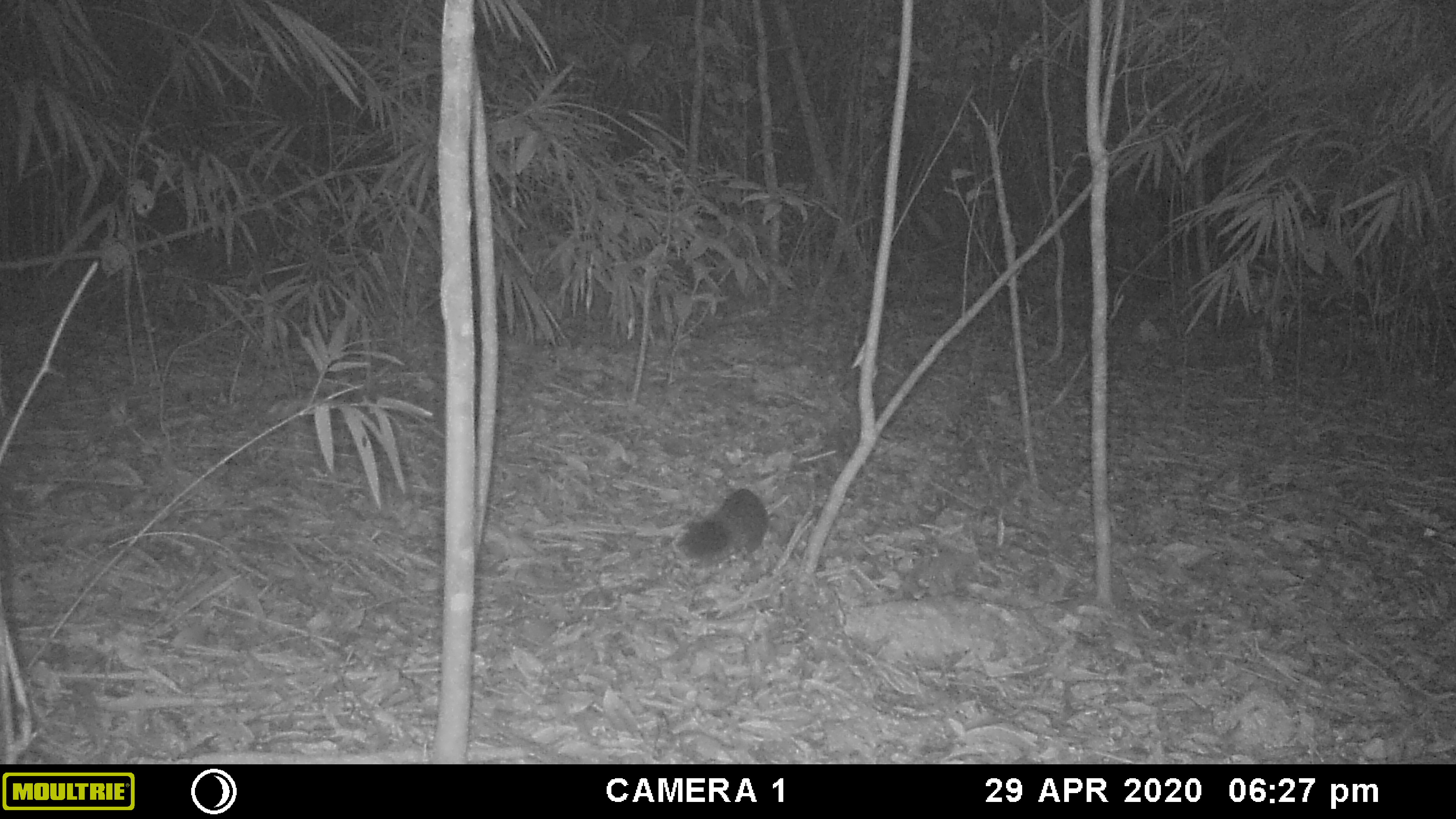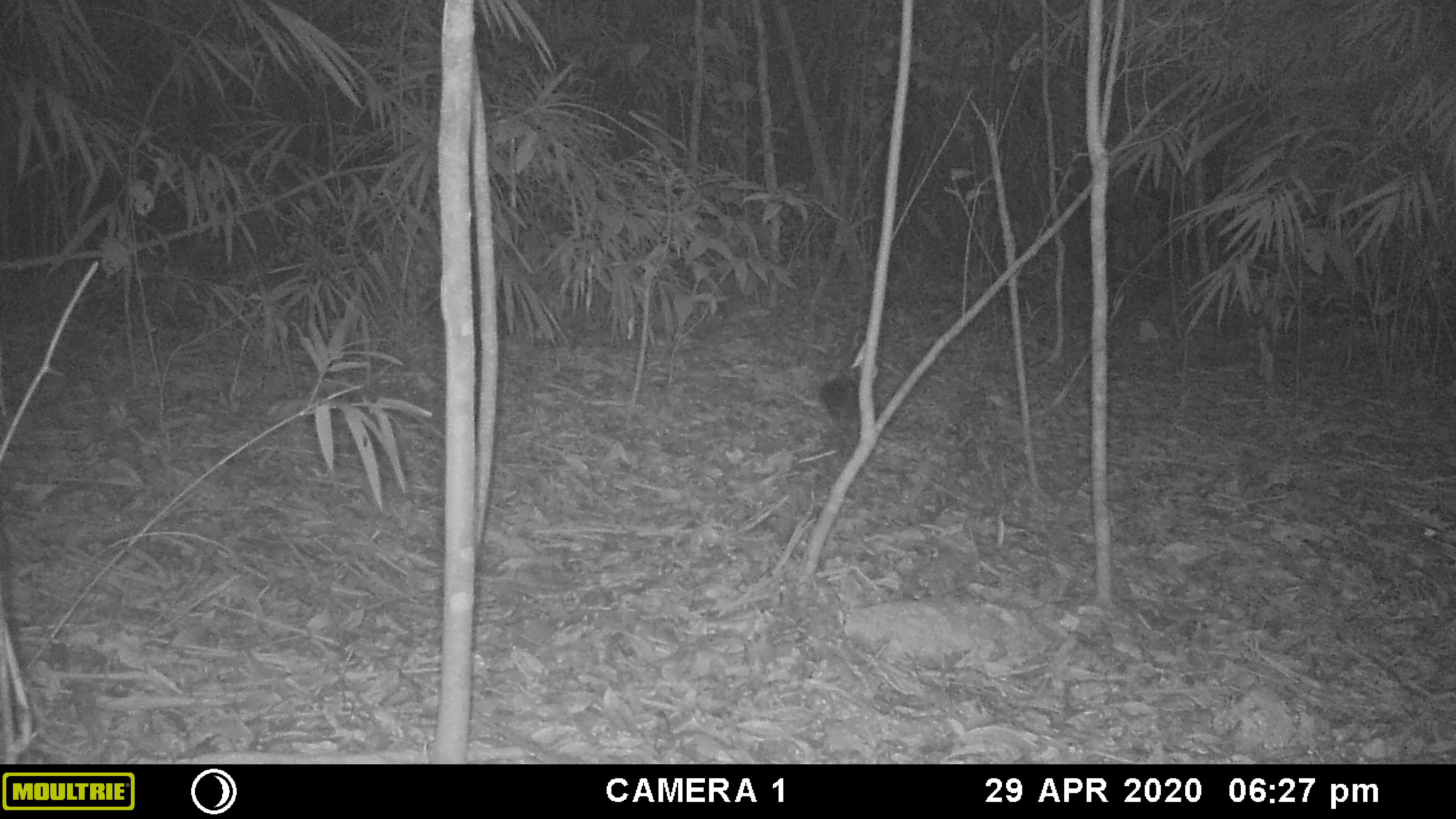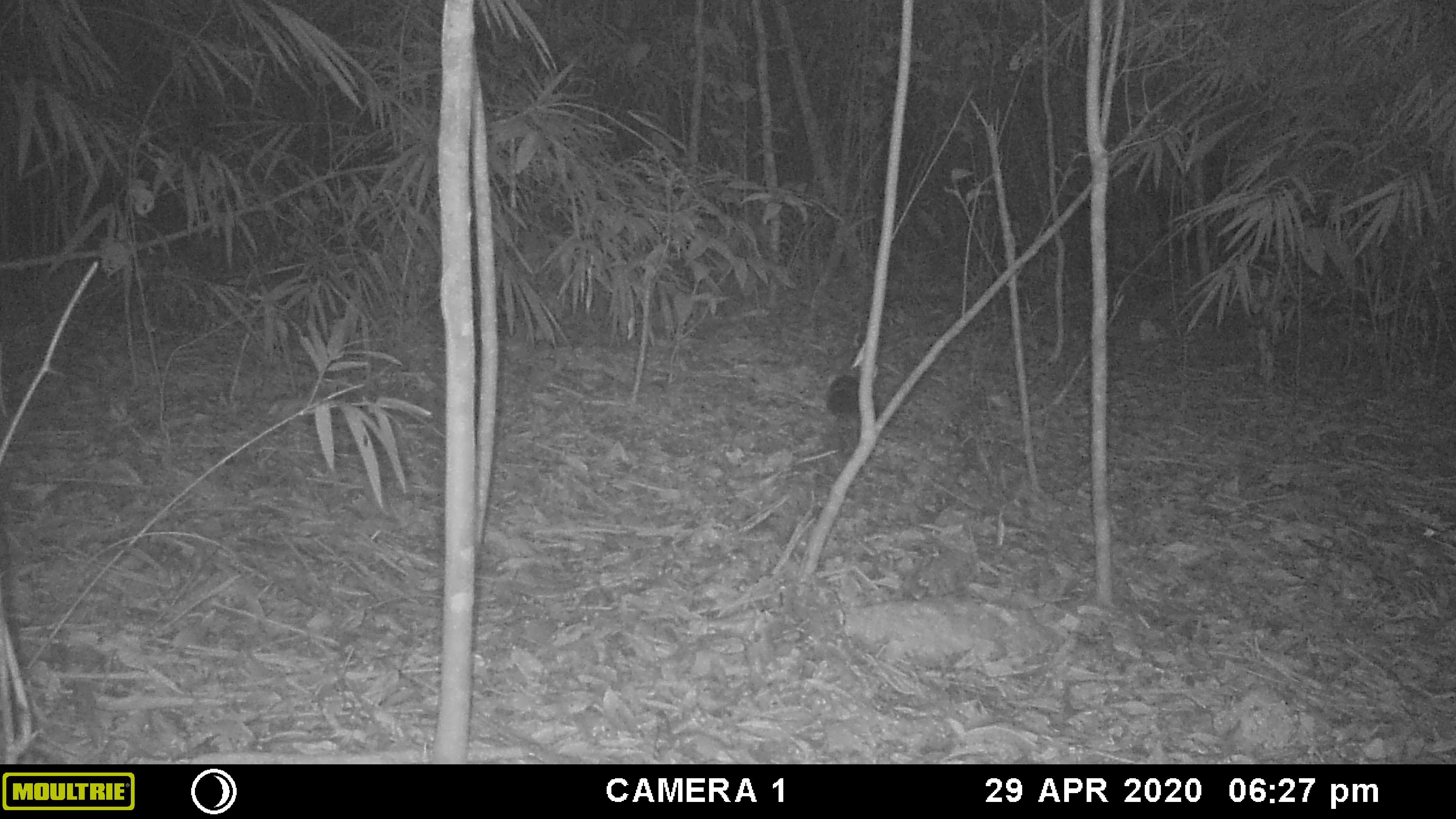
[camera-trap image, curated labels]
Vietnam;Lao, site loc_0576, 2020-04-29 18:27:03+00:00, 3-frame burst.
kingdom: Animalia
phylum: Chordata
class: Mammalia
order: Rodentia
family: Sciuridae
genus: Sciurus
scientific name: Sciurus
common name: squirrel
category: unidentified squirrel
Unidentified squirrel (squirrel) (Sciurus). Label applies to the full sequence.